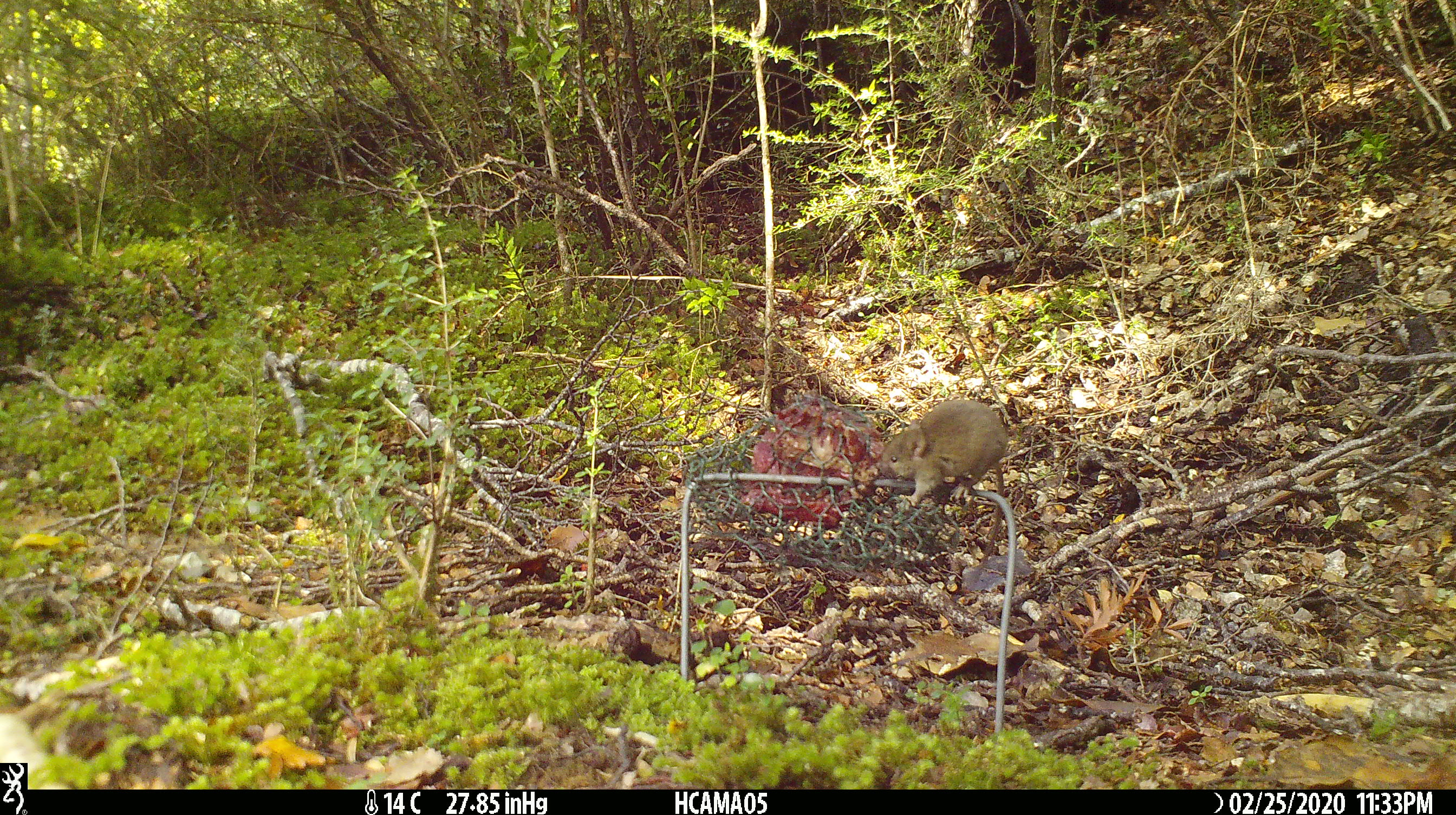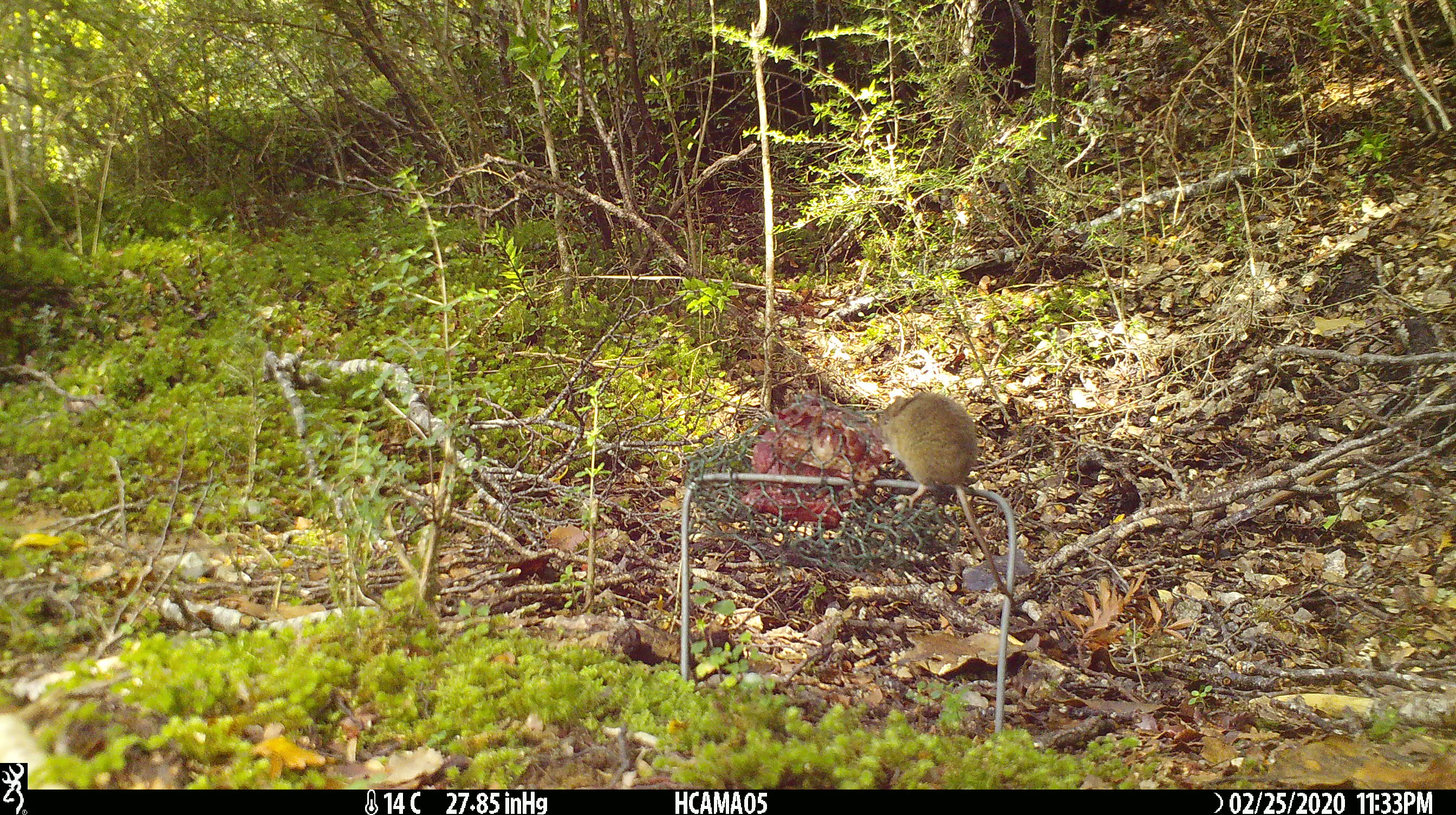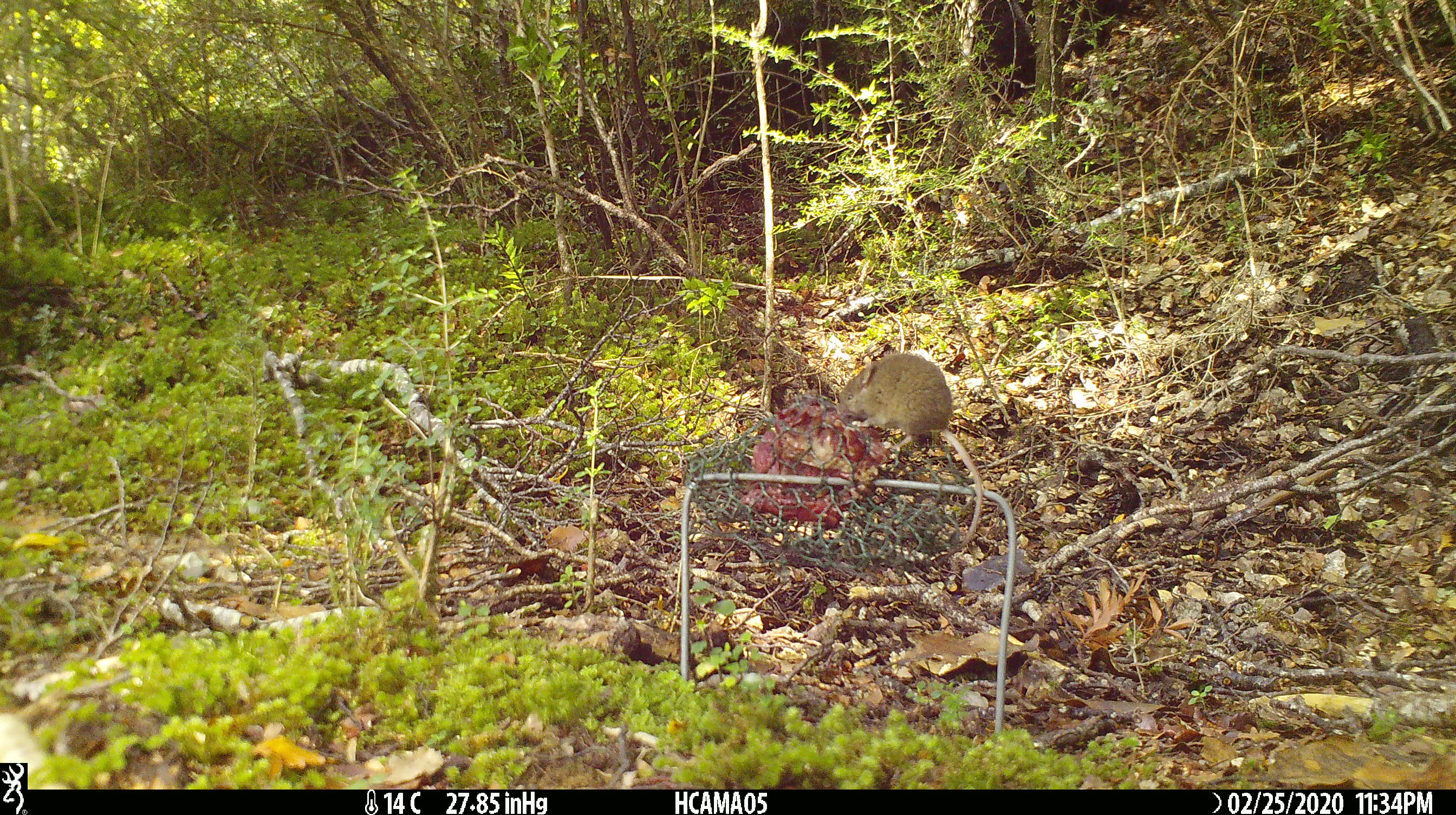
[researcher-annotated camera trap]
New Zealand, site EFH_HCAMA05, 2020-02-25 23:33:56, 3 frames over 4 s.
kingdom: Animalia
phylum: Chordata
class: Mammalia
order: Rodentia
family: Muridae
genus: Mus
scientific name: Mus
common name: mouse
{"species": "mouse (Mus)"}